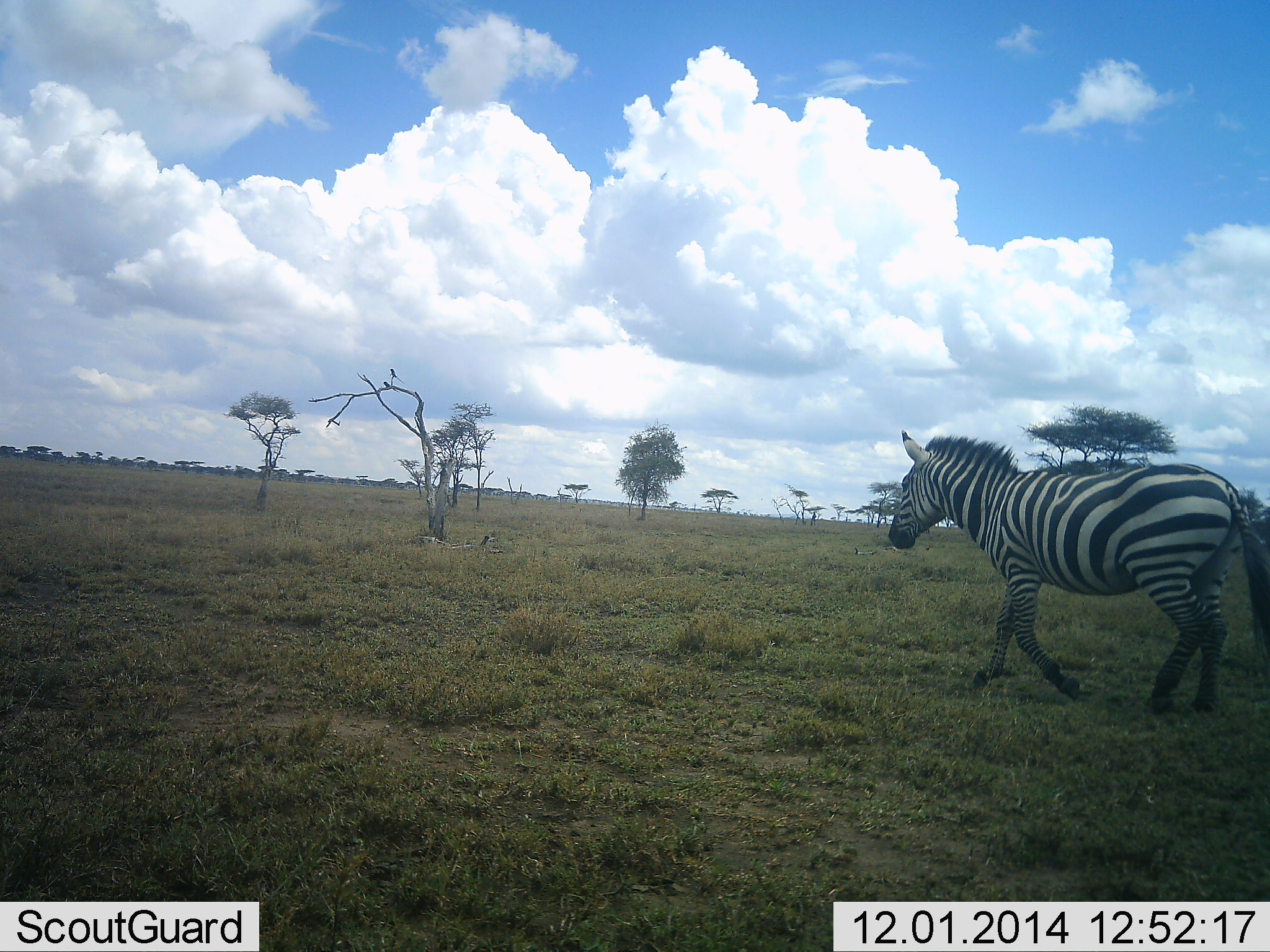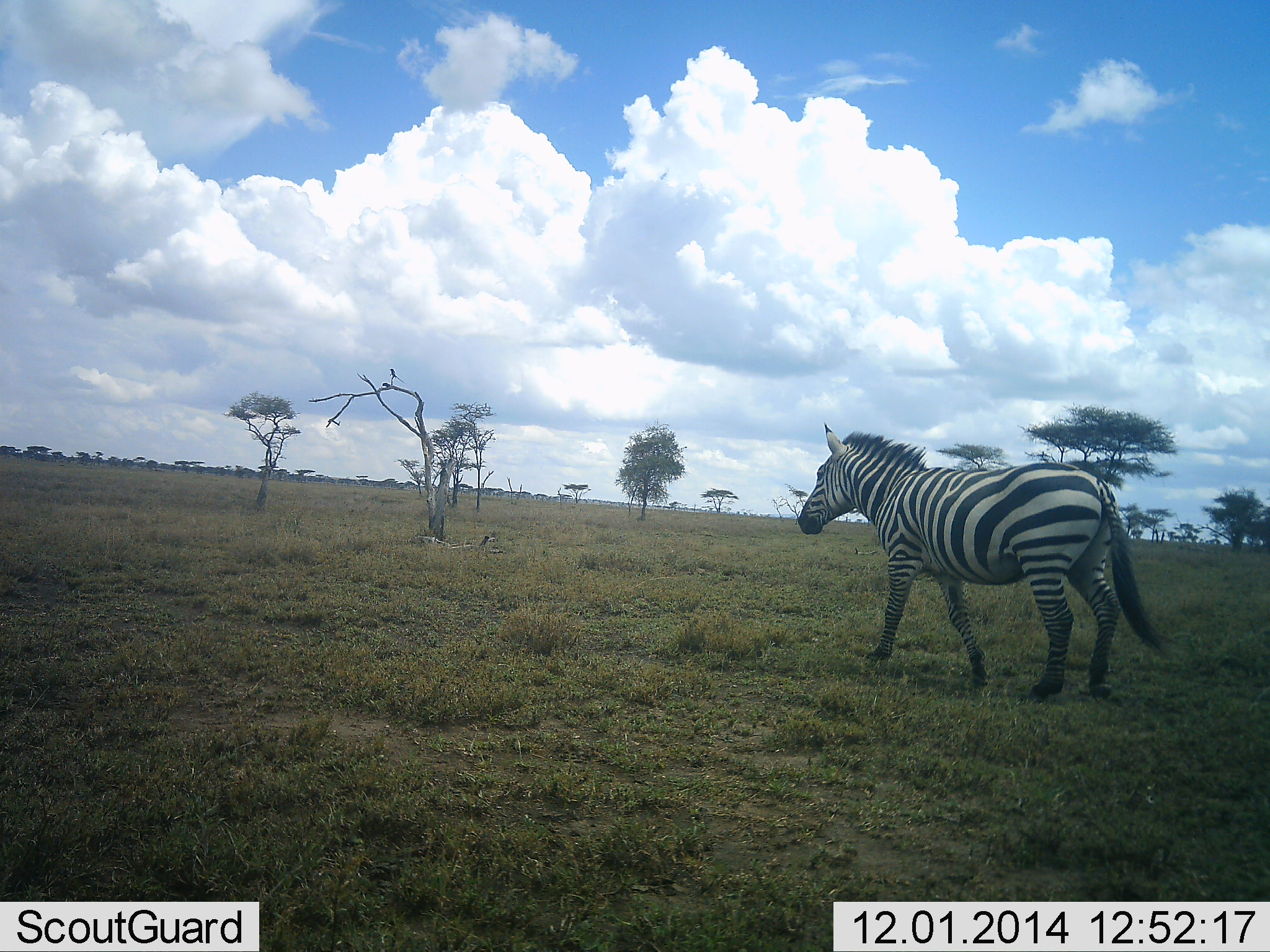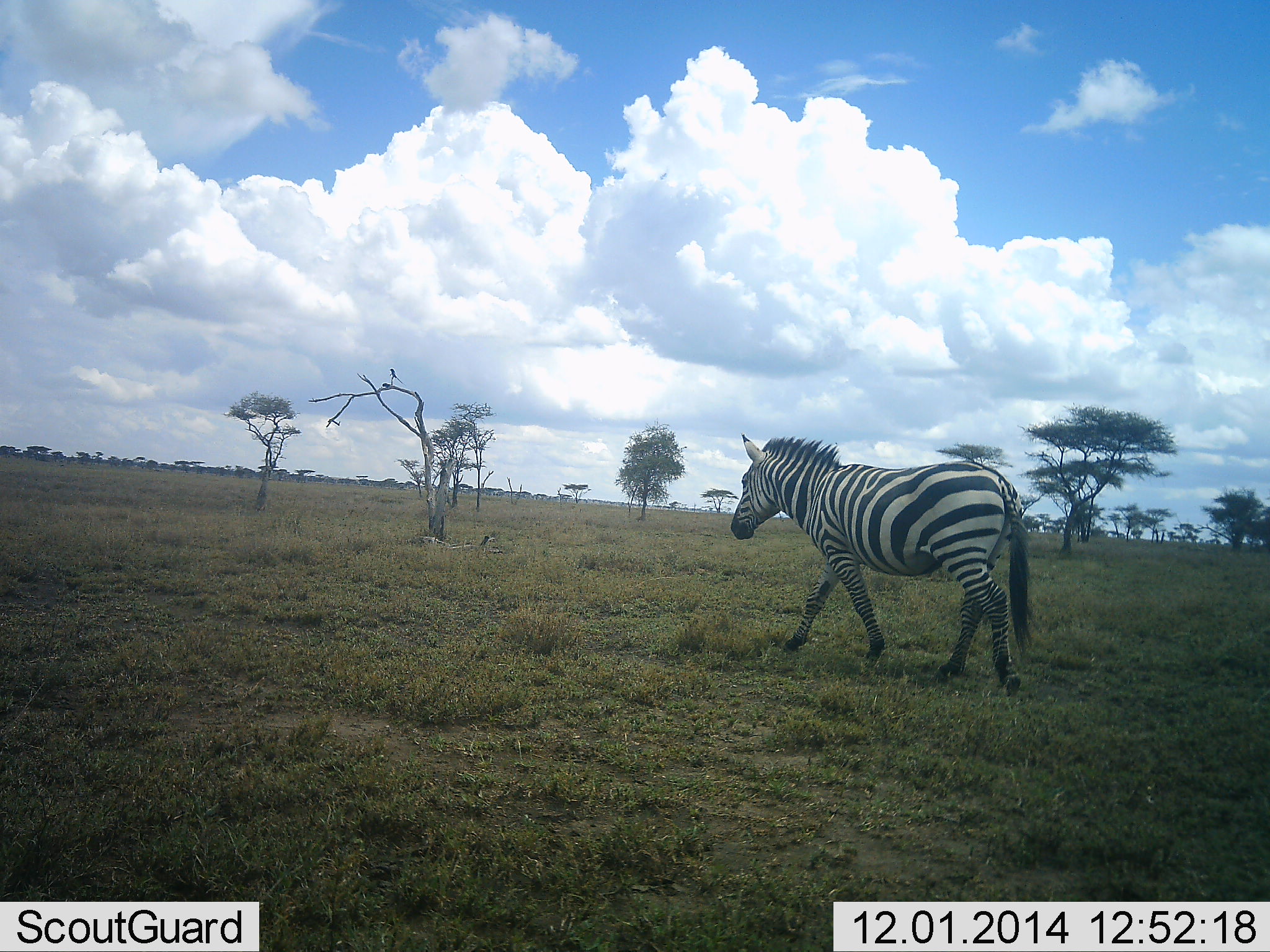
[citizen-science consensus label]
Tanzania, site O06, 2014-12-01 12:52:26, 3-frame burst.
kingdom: Animalia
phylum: Chordata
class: Mammalia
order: Perissodactyla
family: Equidae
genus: Equus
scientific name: Equus quagga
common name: plains zebra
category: zebra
Zebra (plains zebra) (Equus quagga), count 1. Behavior (volunteer vote fractions): standing 9%, resting 0%, moving 91%, interacting 0%. Young present (vote fraction): 0%. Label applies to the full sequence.